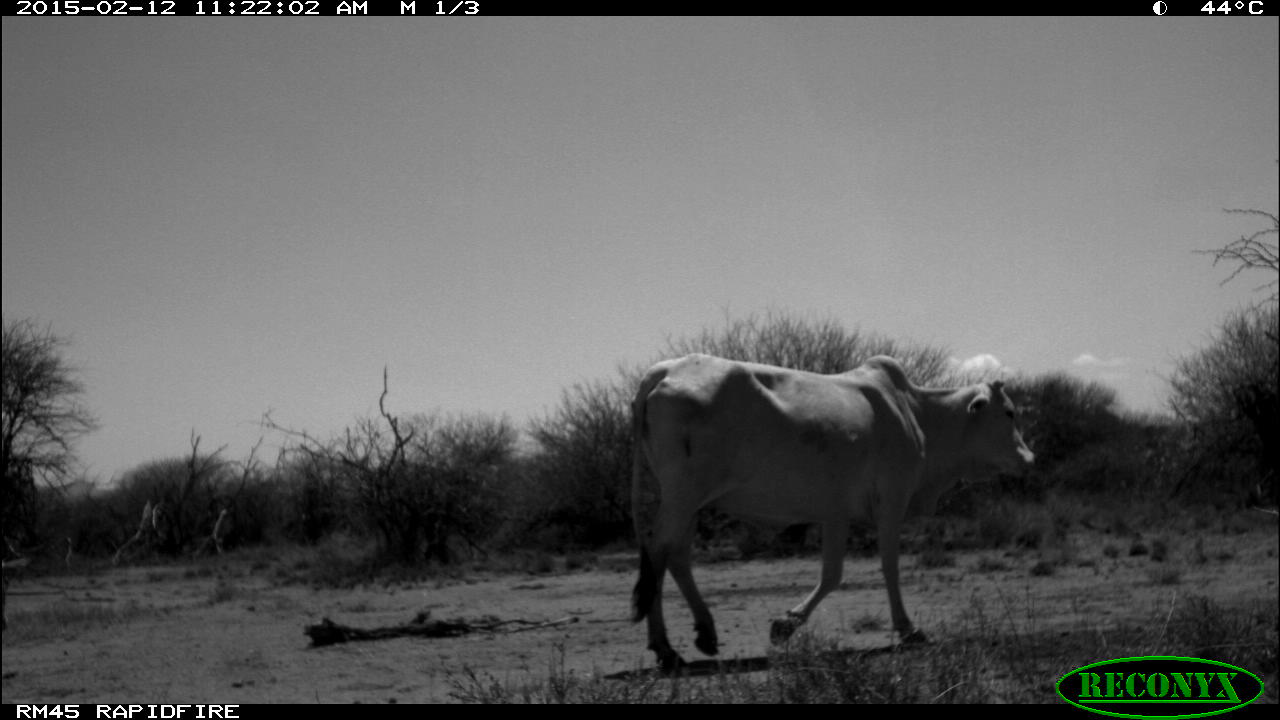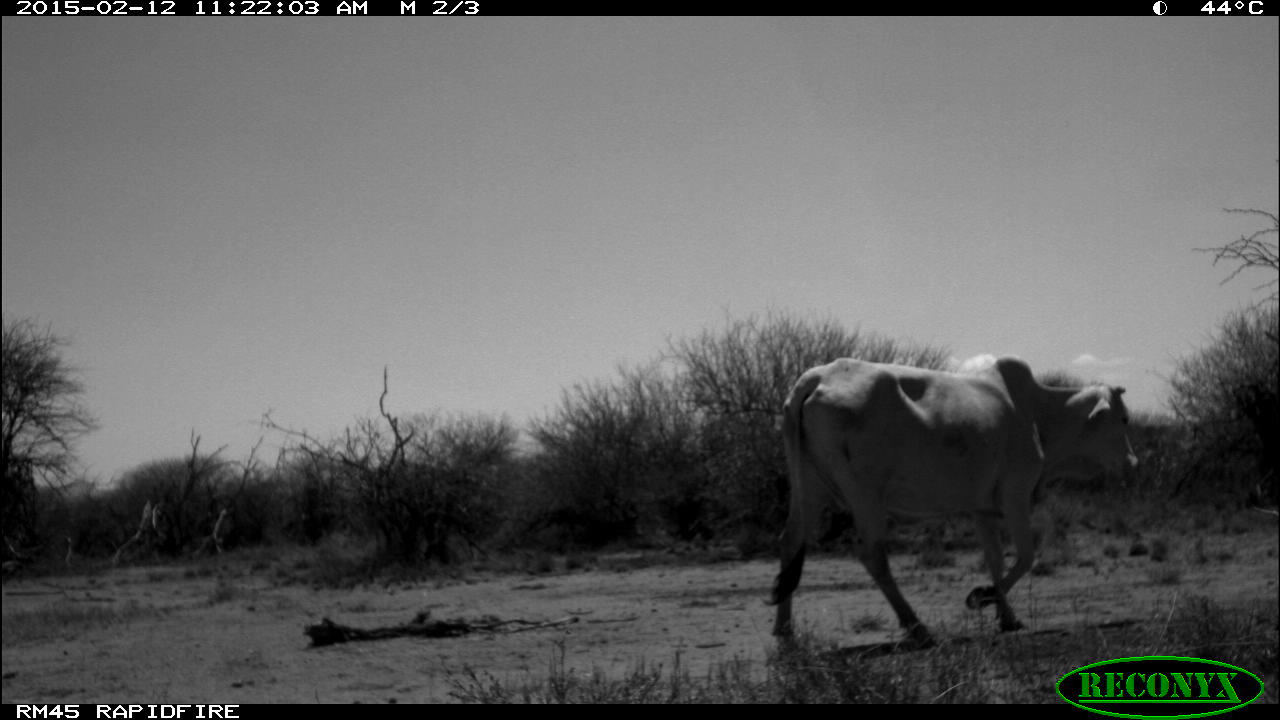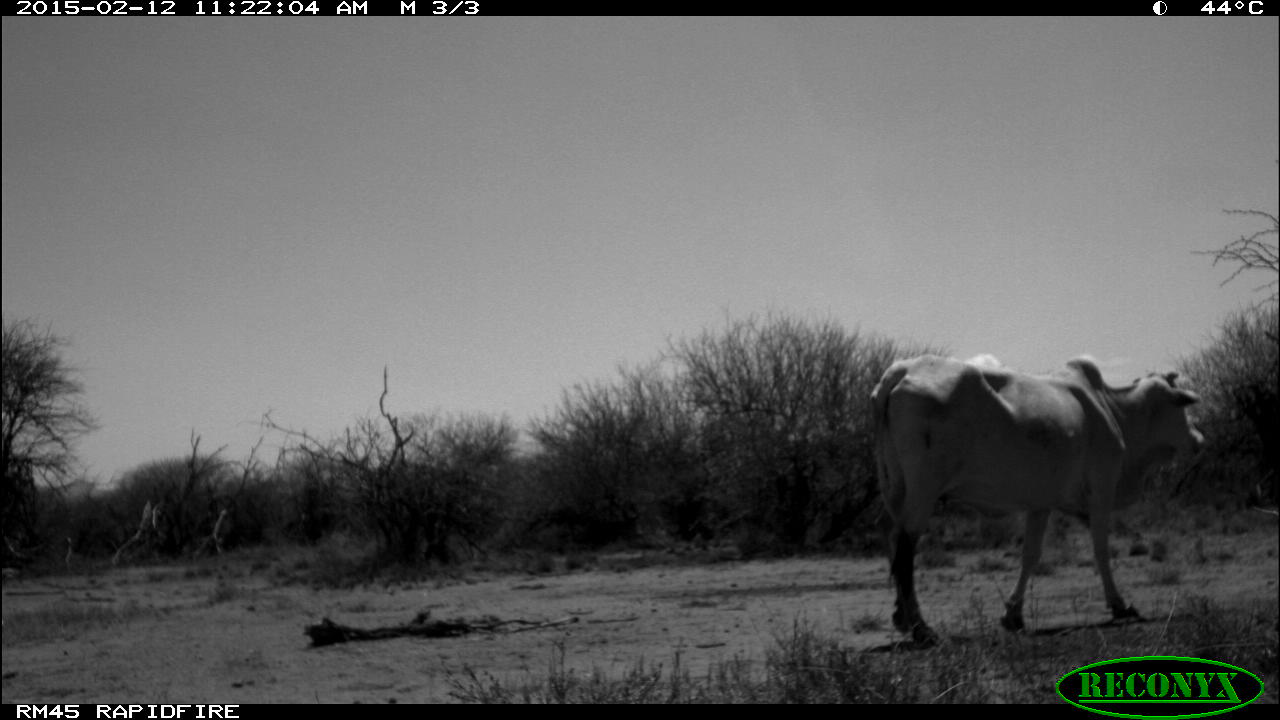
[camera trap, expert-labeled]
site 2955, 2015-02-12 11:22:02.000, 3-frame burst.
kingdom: Animalia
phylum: Chordata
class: Mammalia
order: Artiodactyla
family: Bovidae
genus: Bos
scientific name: Bos taurus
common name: domestic cattle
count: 2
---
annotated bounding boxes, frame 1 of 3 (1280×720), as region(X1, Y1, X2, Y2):
bos taurus: region(628, 354, 1036, 678)